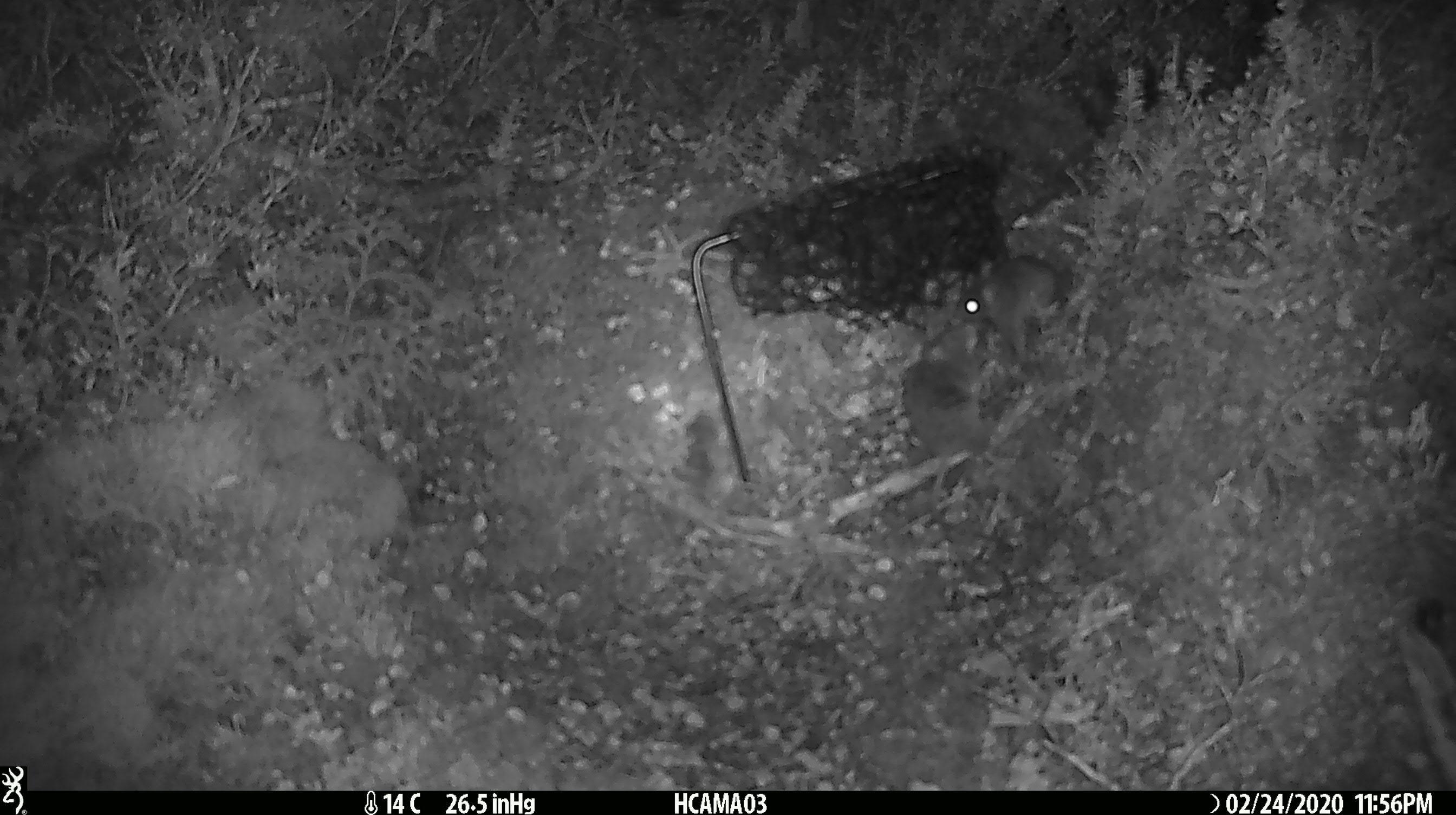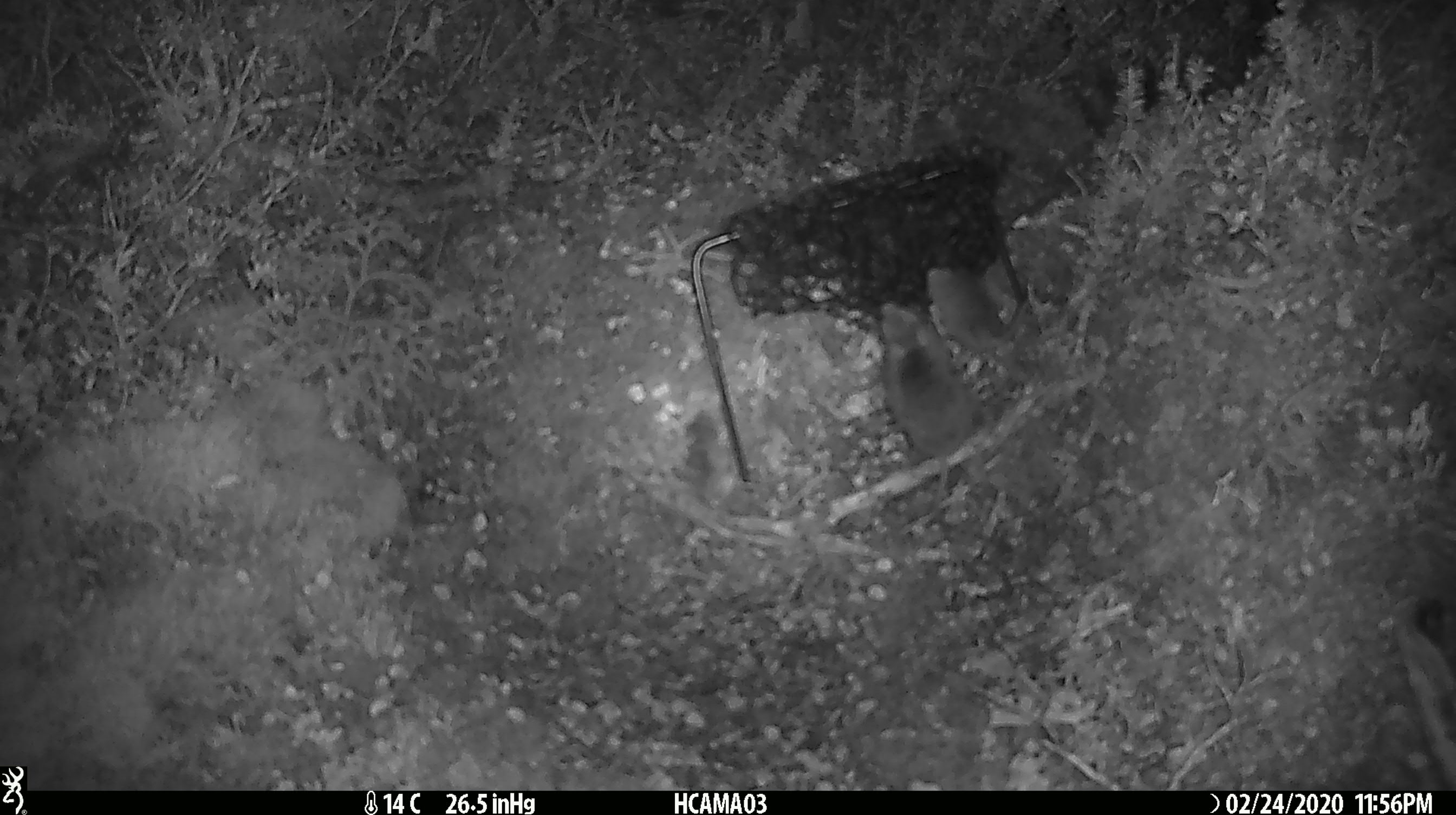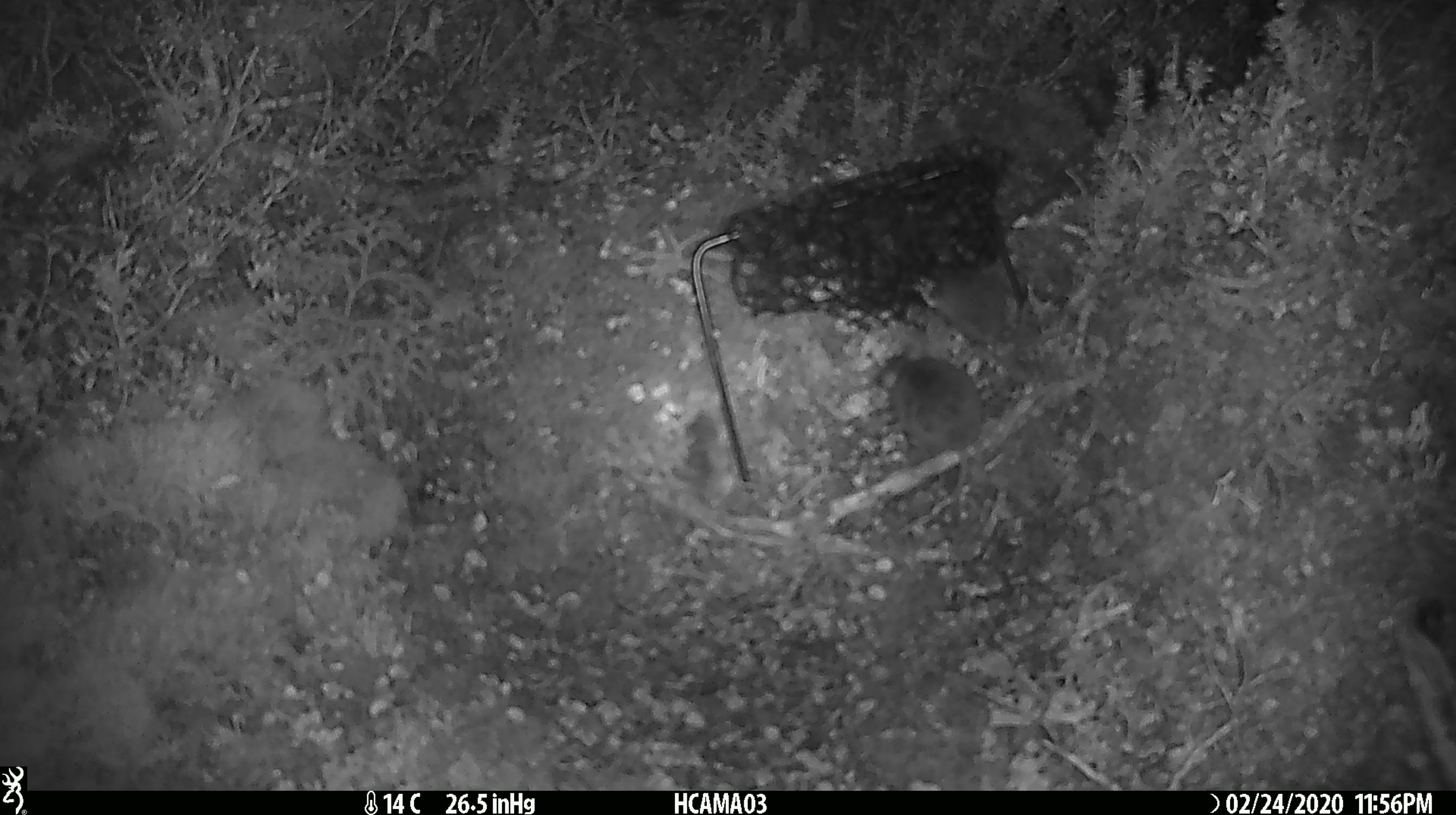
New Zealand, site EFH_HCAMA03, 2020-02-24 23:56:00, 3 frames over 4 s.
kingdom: Animalia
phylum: Chordata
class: Mammalia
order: Rodentia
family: Muridae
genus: Mus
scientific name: Mus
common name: mouse